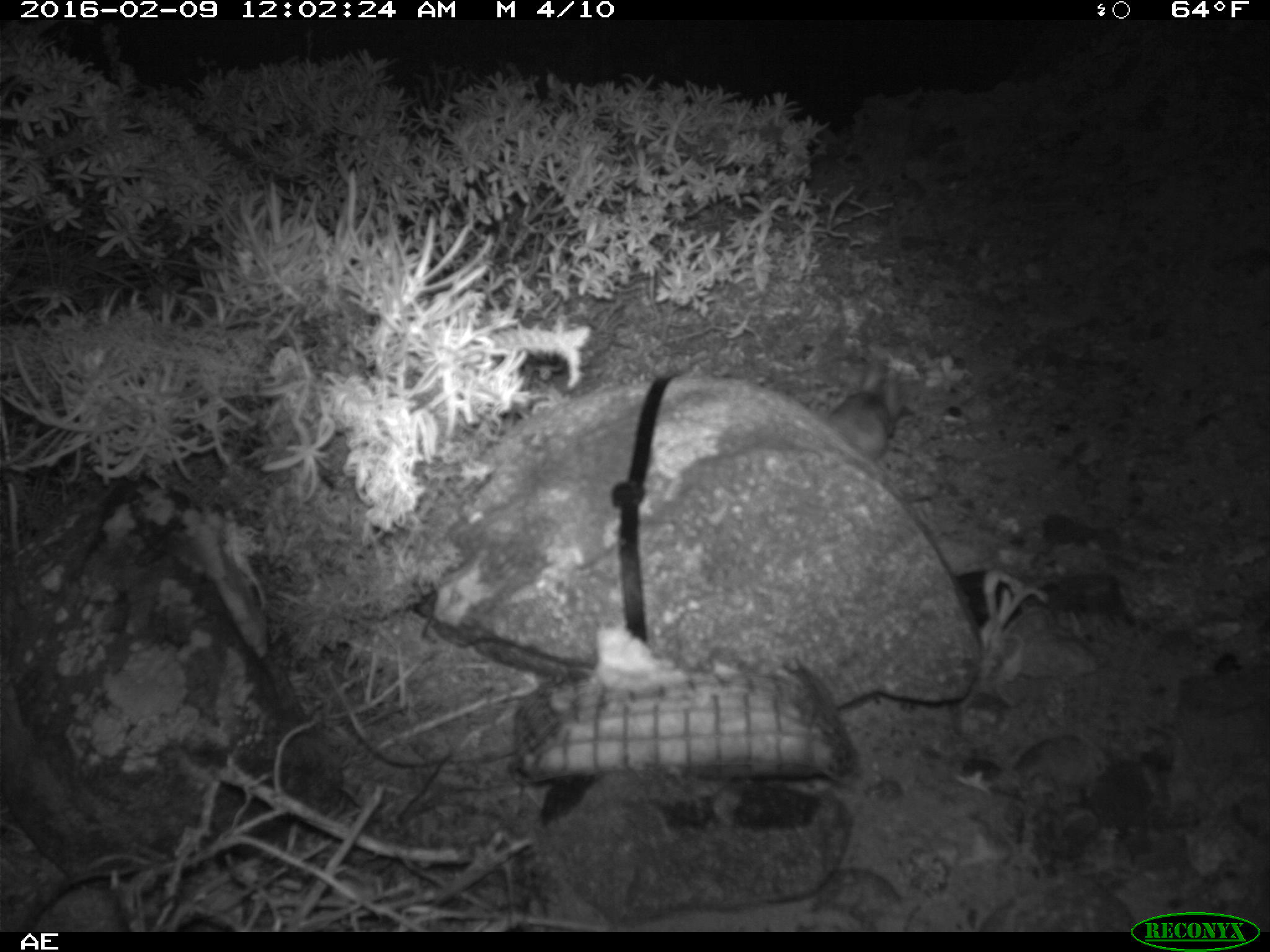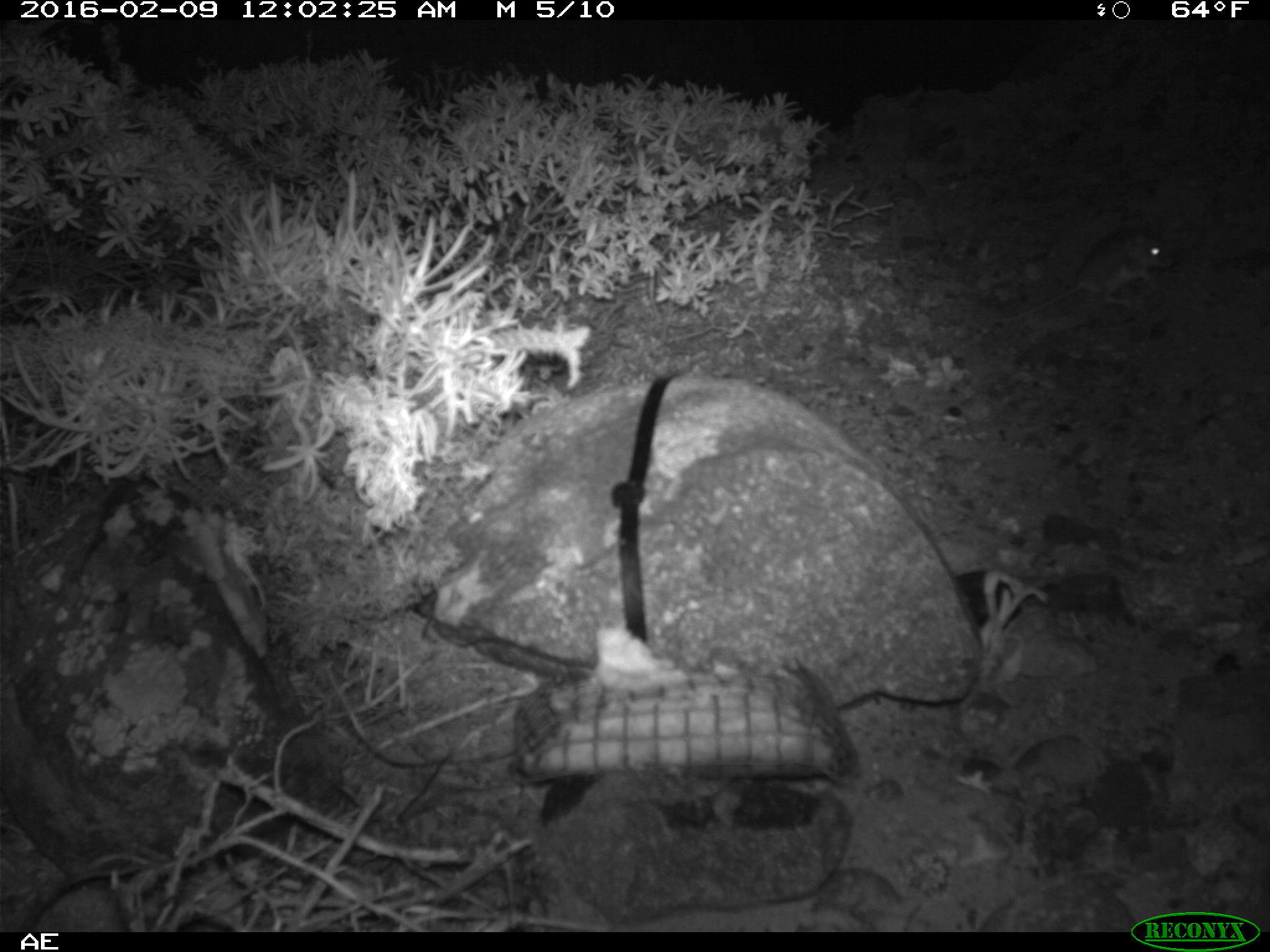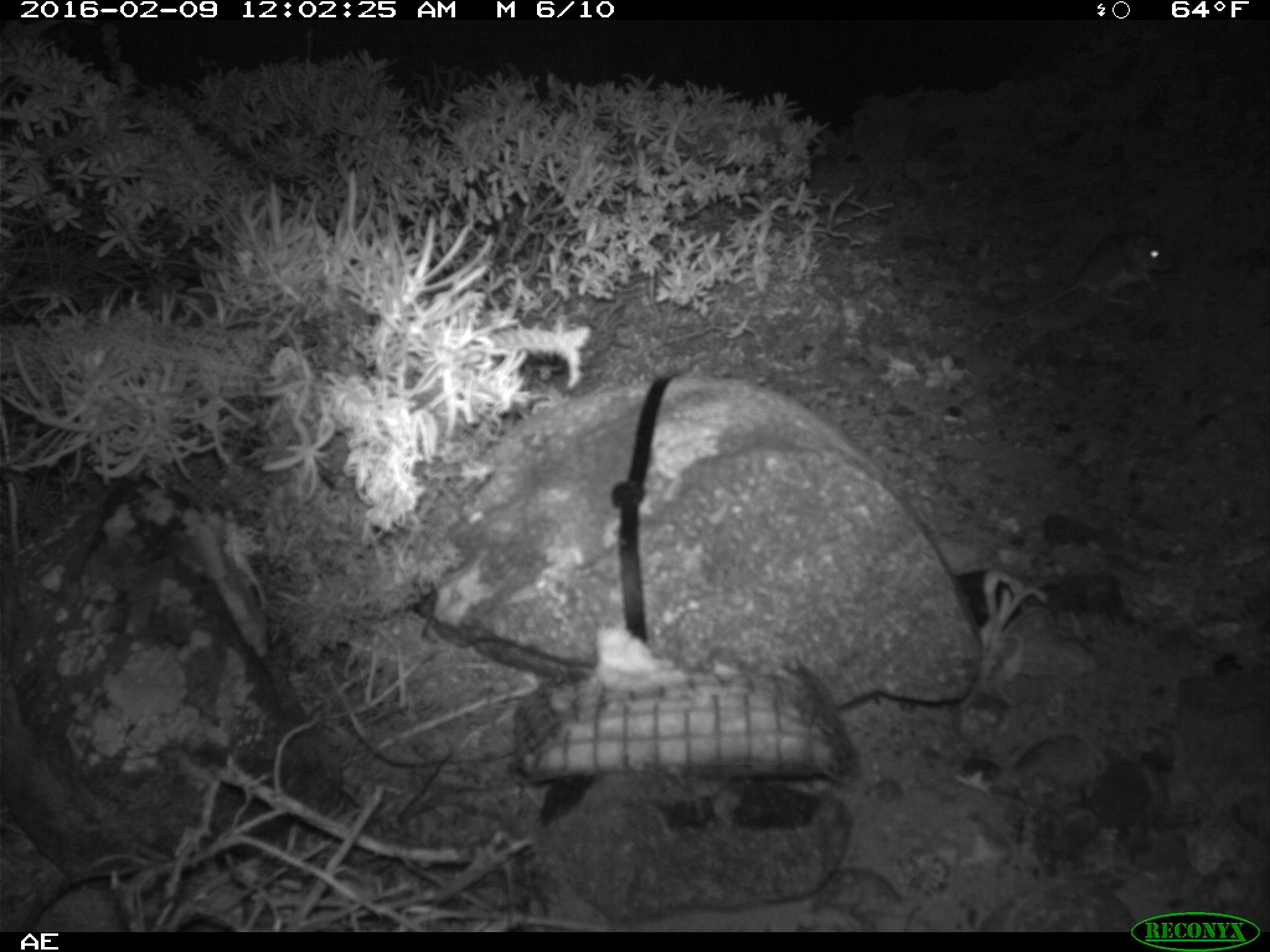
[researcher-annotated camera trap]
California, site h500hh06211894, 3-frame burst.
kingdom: Animalia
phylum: Chordata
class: Mammalia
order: Rodentia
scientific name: Rodentia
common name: rodent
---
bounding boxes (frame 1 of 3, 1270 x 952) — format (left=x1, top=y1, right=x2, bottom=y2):
rodent: (left=808, top=348, right=902, bottom=461)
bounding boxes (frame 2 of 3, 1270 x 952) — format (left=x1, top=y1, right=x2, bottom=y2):
rodent: (left=988, top=218, right=1175, bottom=323)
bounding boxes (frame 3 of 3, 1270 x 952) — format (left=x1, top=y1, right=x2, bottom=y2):
rodent: (left=993, top=226, right=1170, bottom=322)